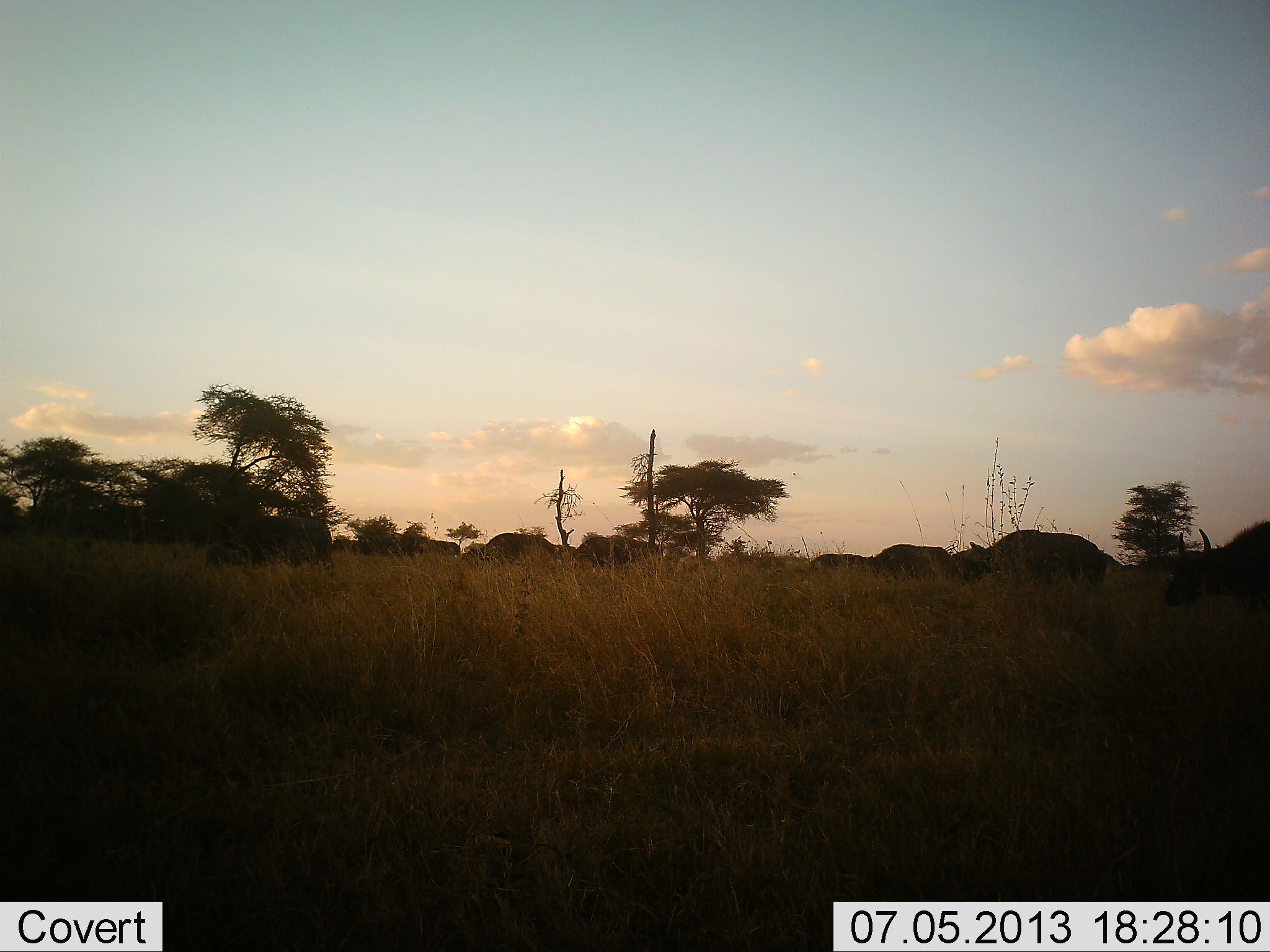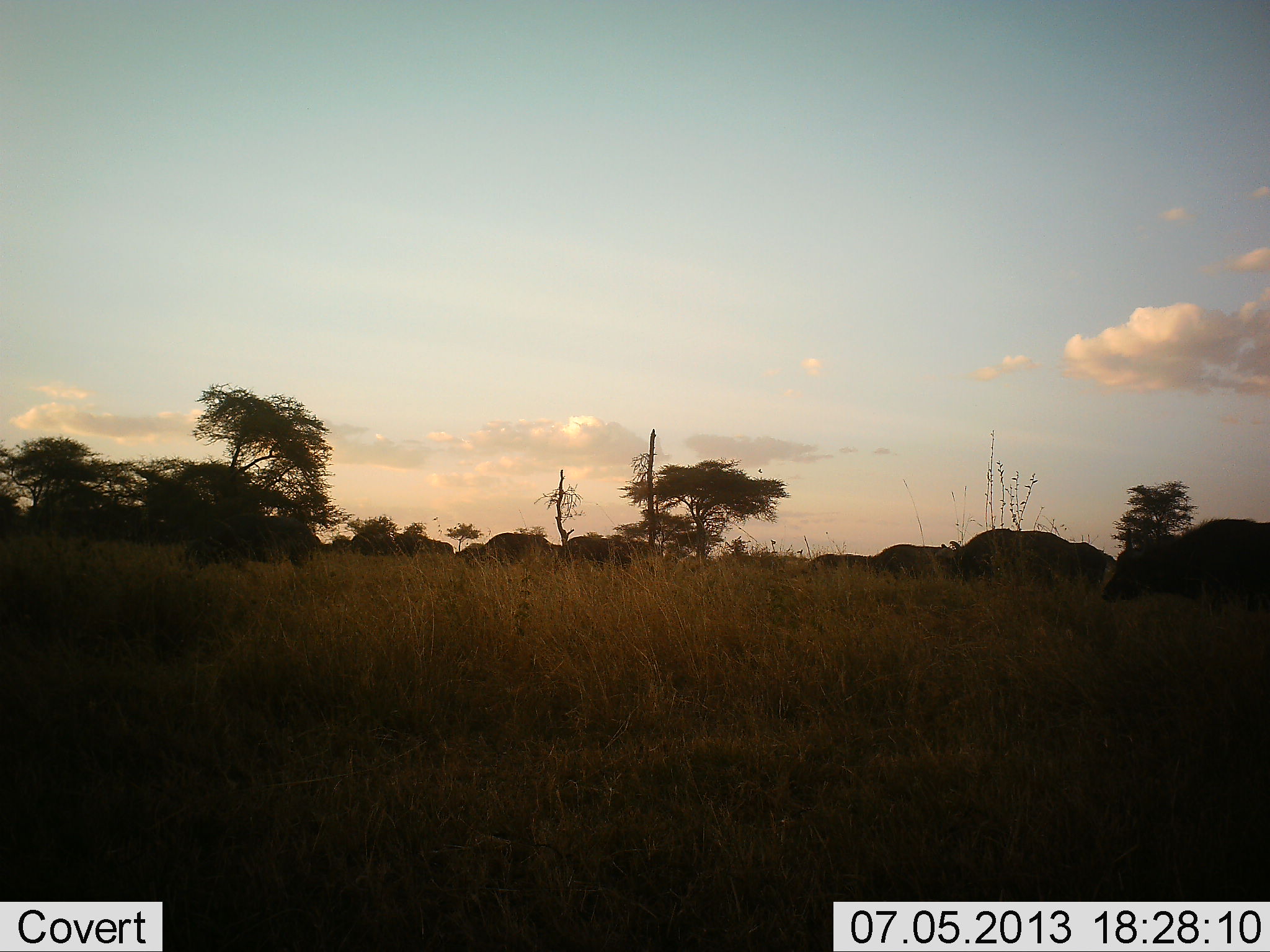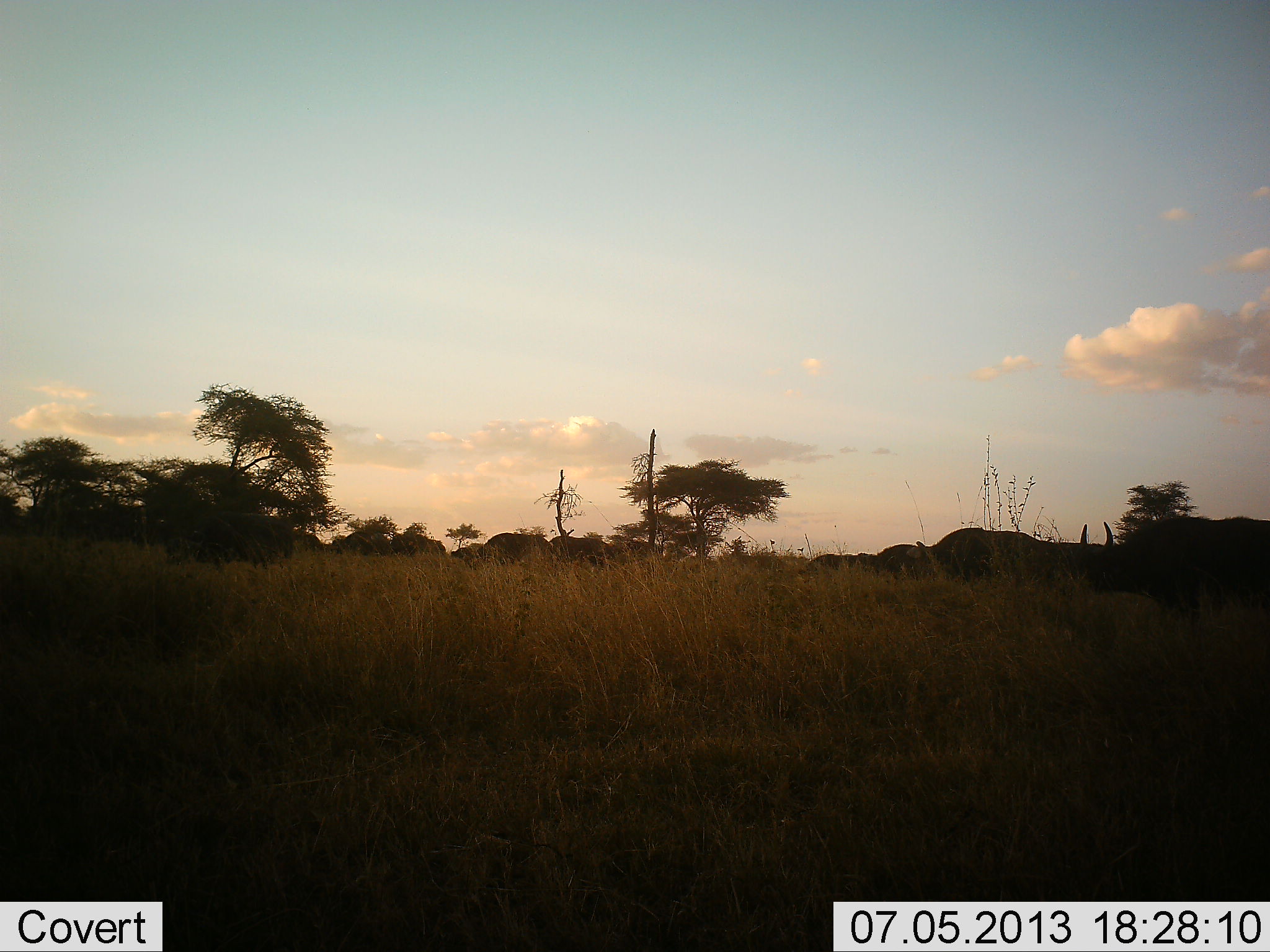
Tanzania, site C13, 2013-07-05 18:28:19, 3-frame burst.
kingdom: Animalia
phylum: Chordata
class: Mammalia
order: Artiodactyla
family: Bovidae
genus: Syncerus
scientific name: Syncerus caffer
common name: cape buffalo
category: buffalo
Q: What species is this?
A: Buffalo (cape buffalo) (Syncerus caffer).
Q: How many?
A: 11-50.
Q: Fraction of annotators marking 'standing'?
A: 0%.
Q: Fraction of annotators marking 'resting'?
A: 0%.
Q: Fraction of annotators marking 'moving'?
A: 90%.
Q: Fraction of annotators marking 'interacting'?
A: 0%.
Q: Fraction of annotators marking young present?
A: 0%.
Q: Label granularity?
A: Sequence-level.